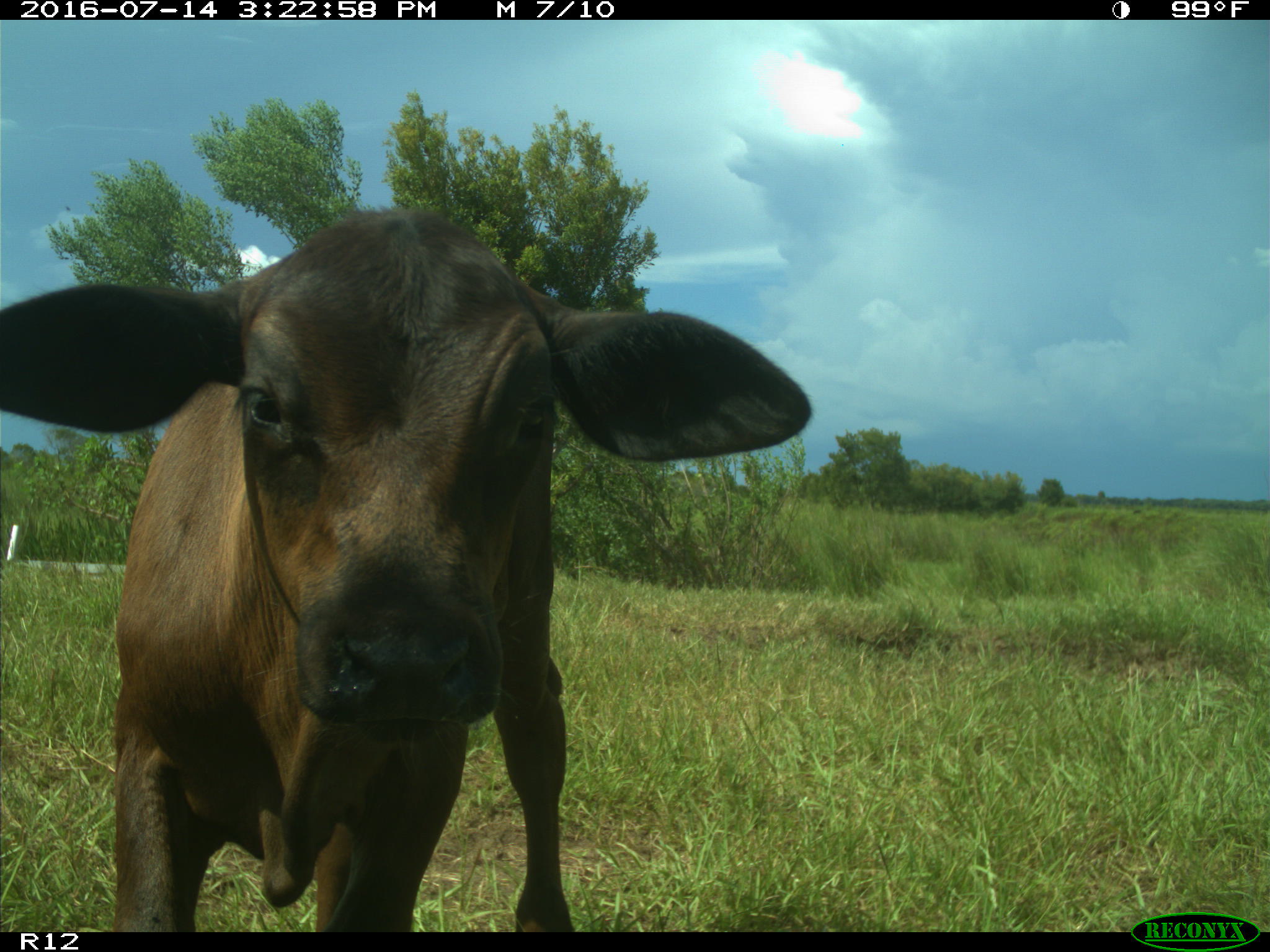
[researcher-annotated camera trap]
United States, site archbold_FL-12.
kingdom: Animalia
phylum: Chordata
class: Mammalia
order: Artiodactyla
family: Bovidae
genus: Bos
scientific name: Bos taurus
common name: domestic cow